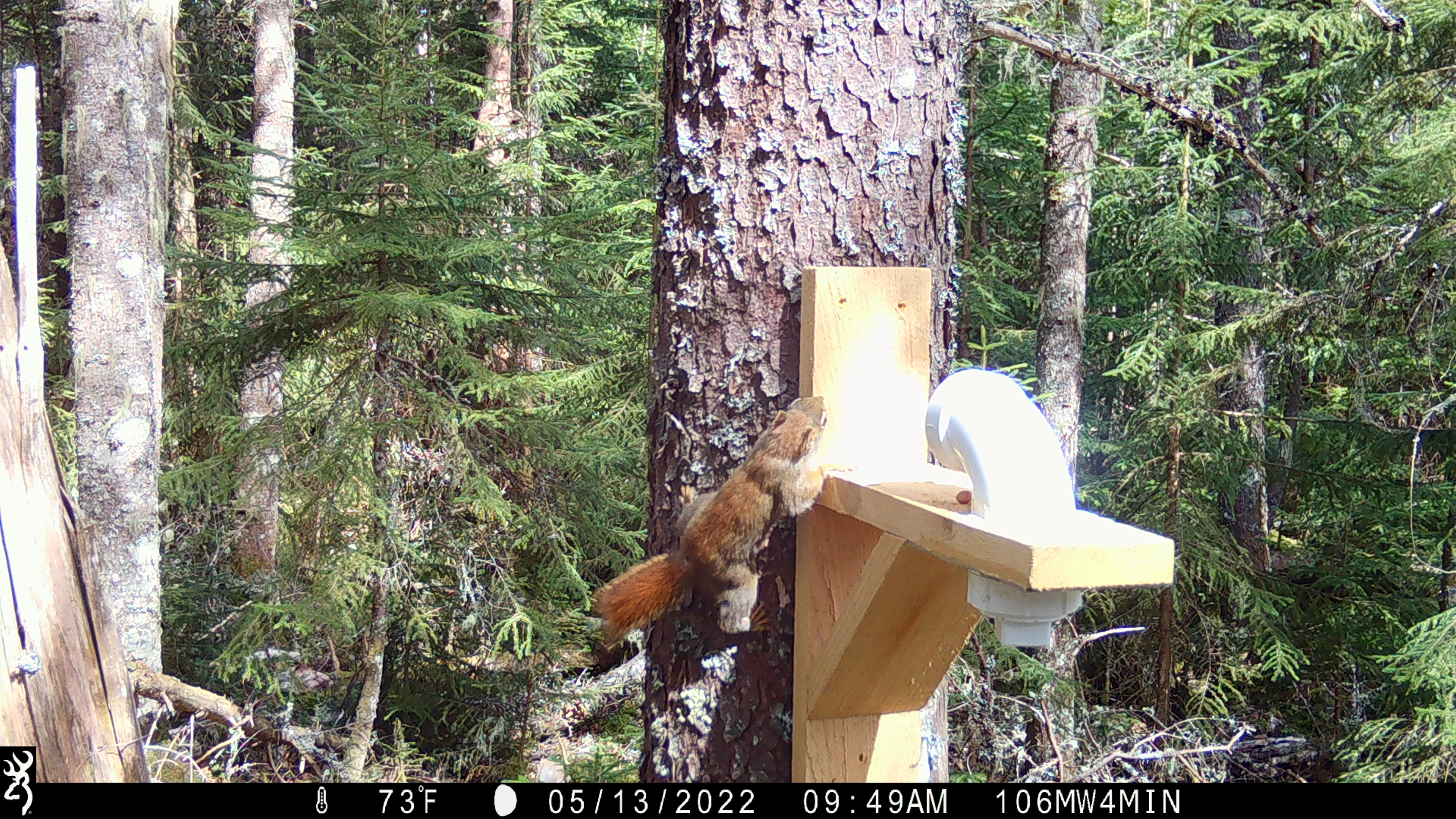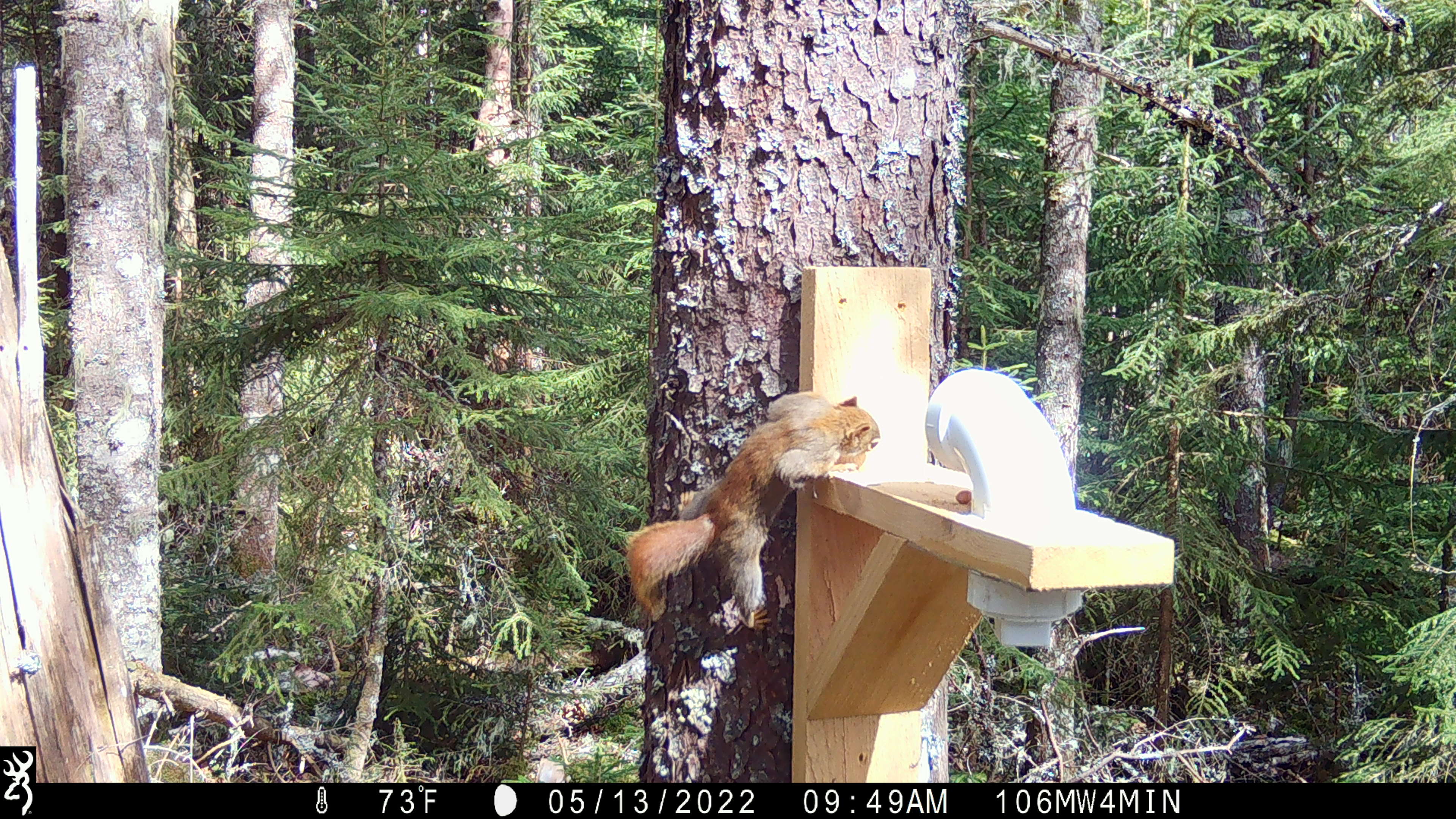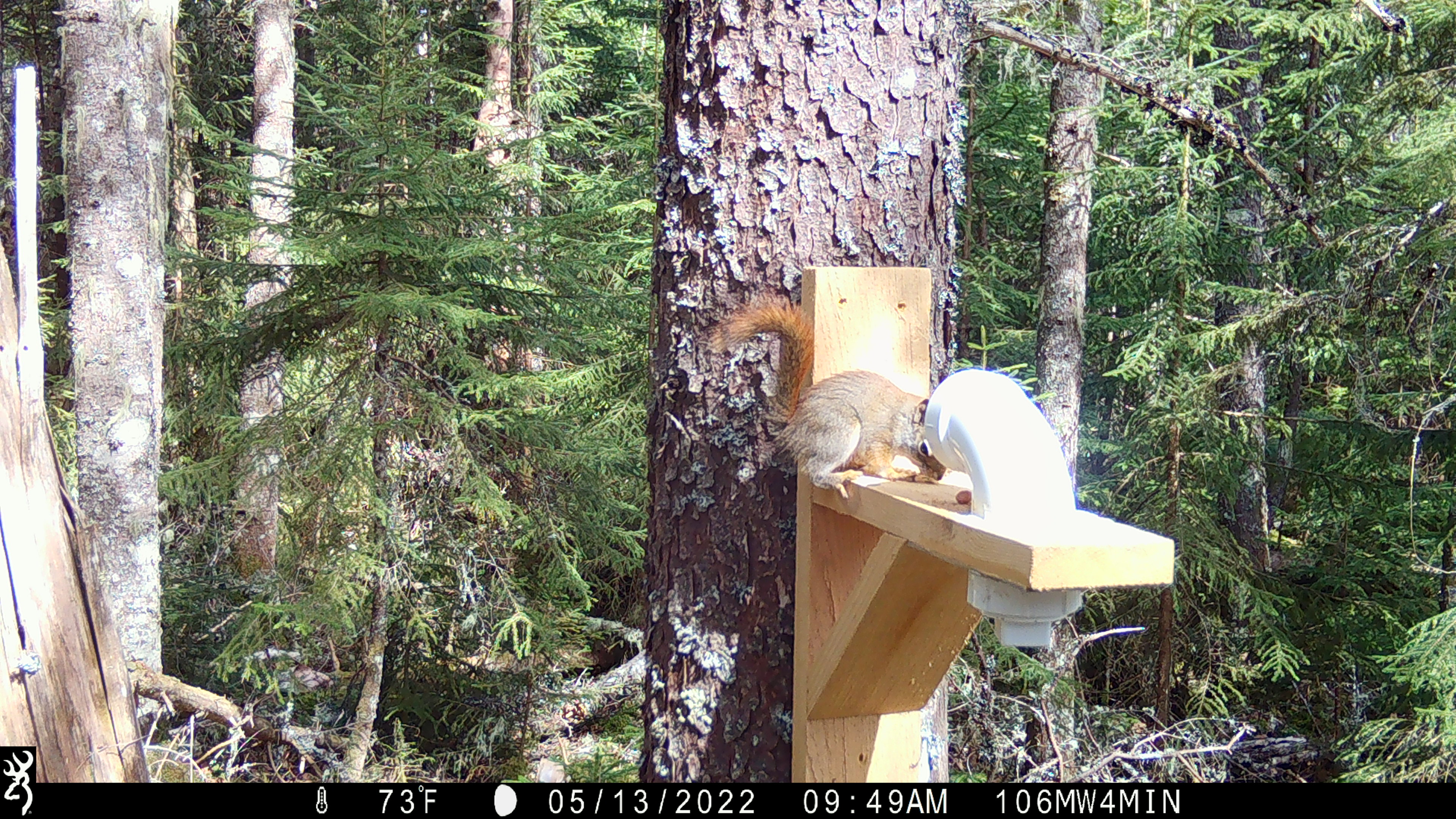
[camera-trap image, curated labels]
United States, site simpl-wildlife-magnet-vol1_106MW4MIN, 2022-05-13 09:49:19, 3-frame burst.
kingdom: Animalia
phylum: Chordata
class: Mammalia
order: Rodentia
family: Sciuridae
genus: Tamiasciurus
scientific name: Tamiasciurus hudsonicus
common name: red squirrel